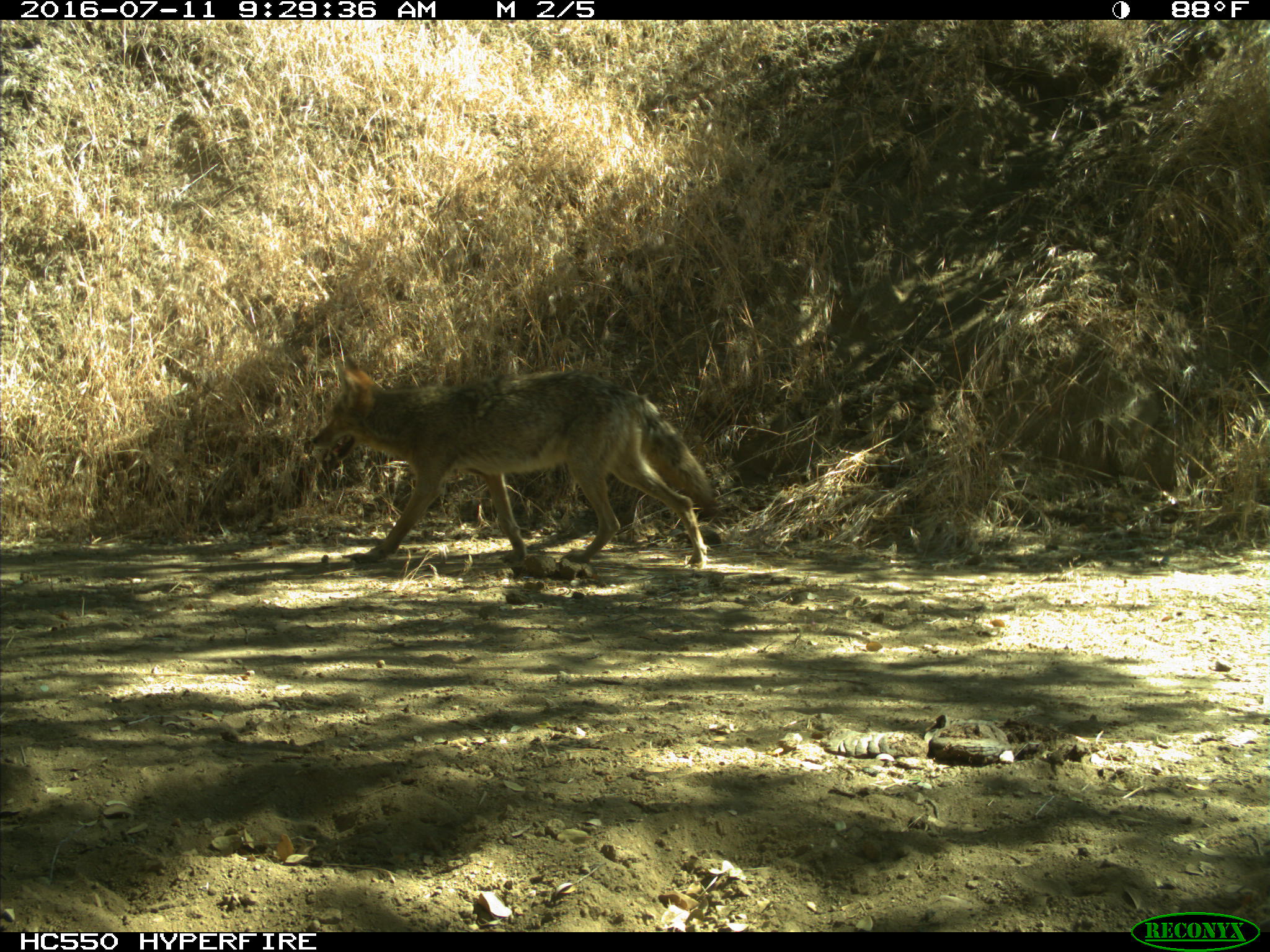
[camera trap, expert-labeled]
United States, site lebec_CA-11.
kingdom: Animalia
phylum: Chordata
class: Mammalia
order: Carnivora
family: Canidae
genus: Canis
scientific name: Canis latrans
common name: coyote